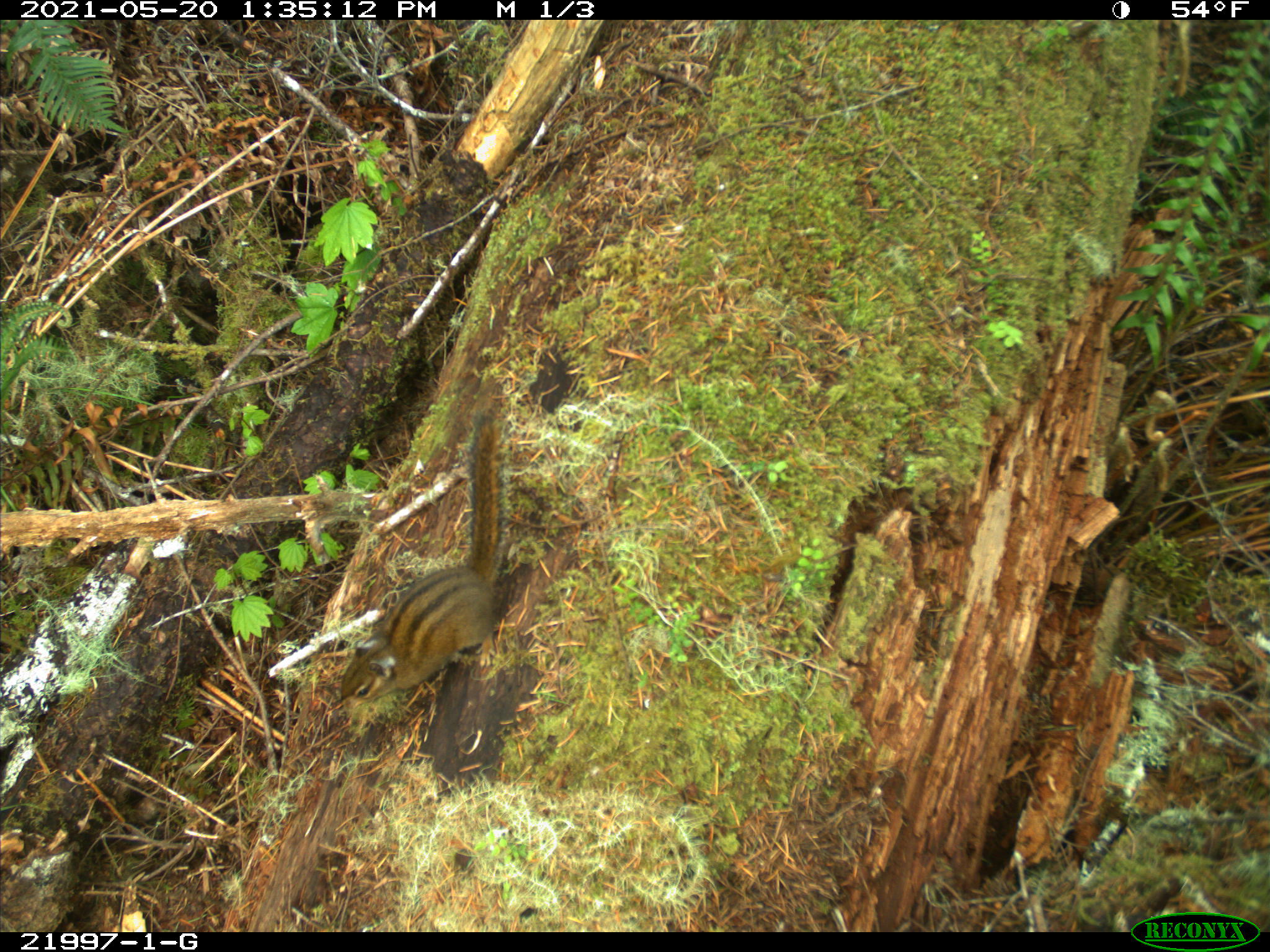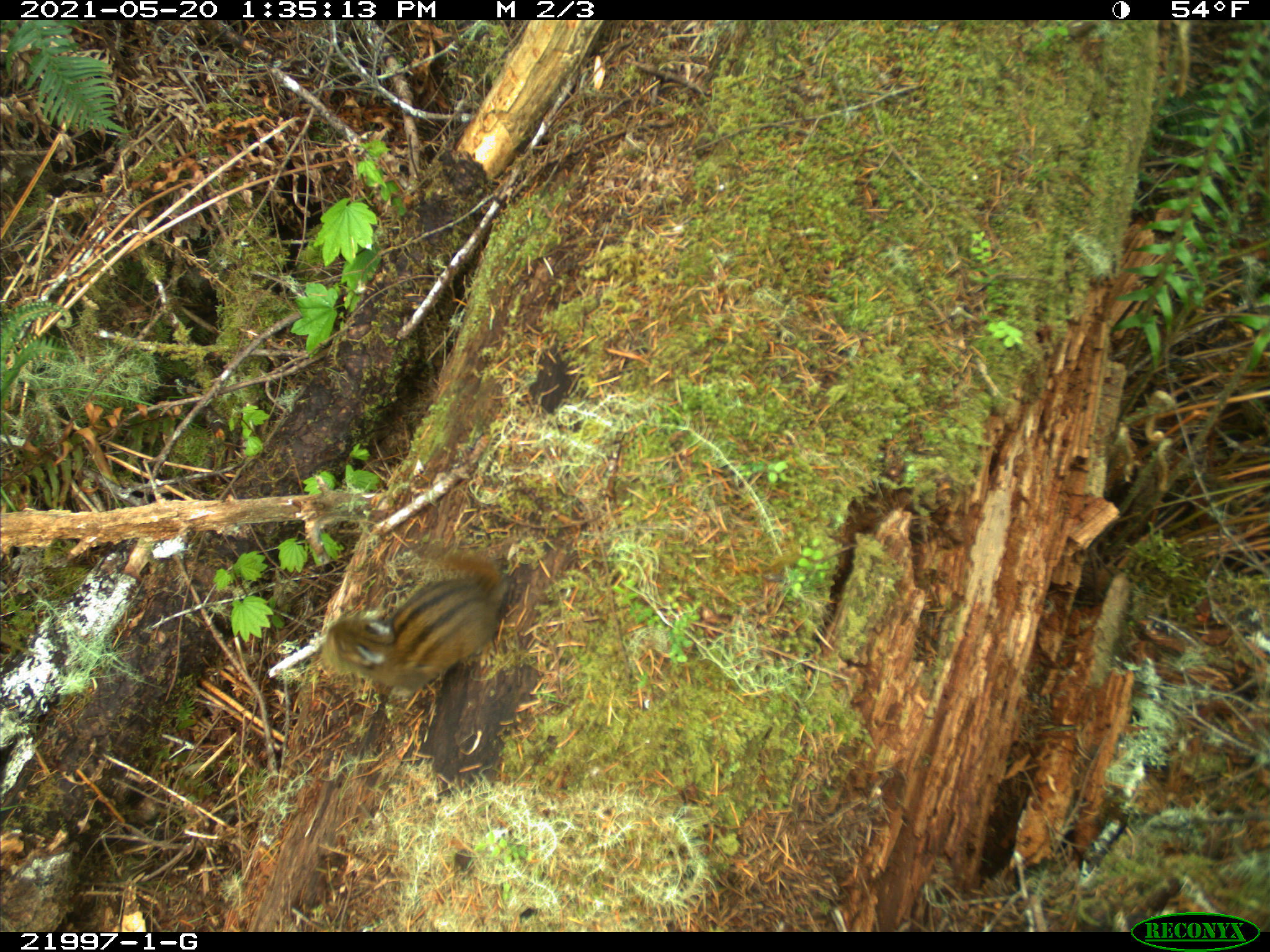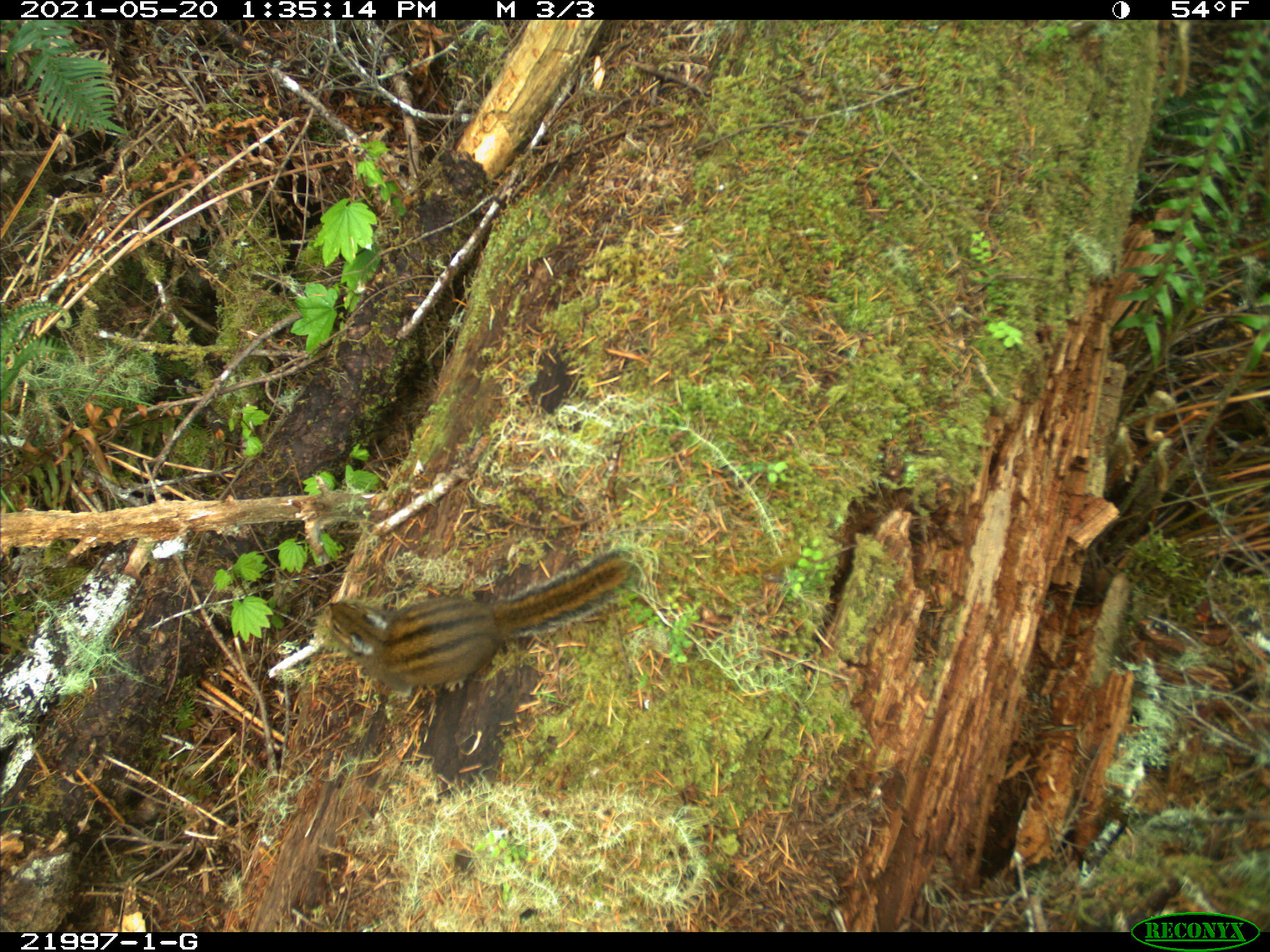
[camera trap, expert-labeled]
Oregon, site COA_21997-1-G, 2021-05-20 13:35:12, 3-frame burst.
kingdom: Animalia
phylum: Chordata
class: Mammalia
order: Rodentia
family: Sciuridae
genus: Neotamias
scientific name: Neotamias townsendii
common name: townsend's chipmunk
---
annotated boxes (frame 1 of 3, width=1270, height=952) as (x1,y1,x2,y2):
townsend's chipmunk: (321,385,552,744)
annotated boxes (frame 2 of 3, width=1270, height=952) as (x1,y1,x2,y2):
townsend's chipmunk: (307,485,547,739)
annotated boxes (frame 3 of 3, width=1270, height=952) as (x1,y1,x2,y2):
townsend's chipmunk: (312,505,666,720)